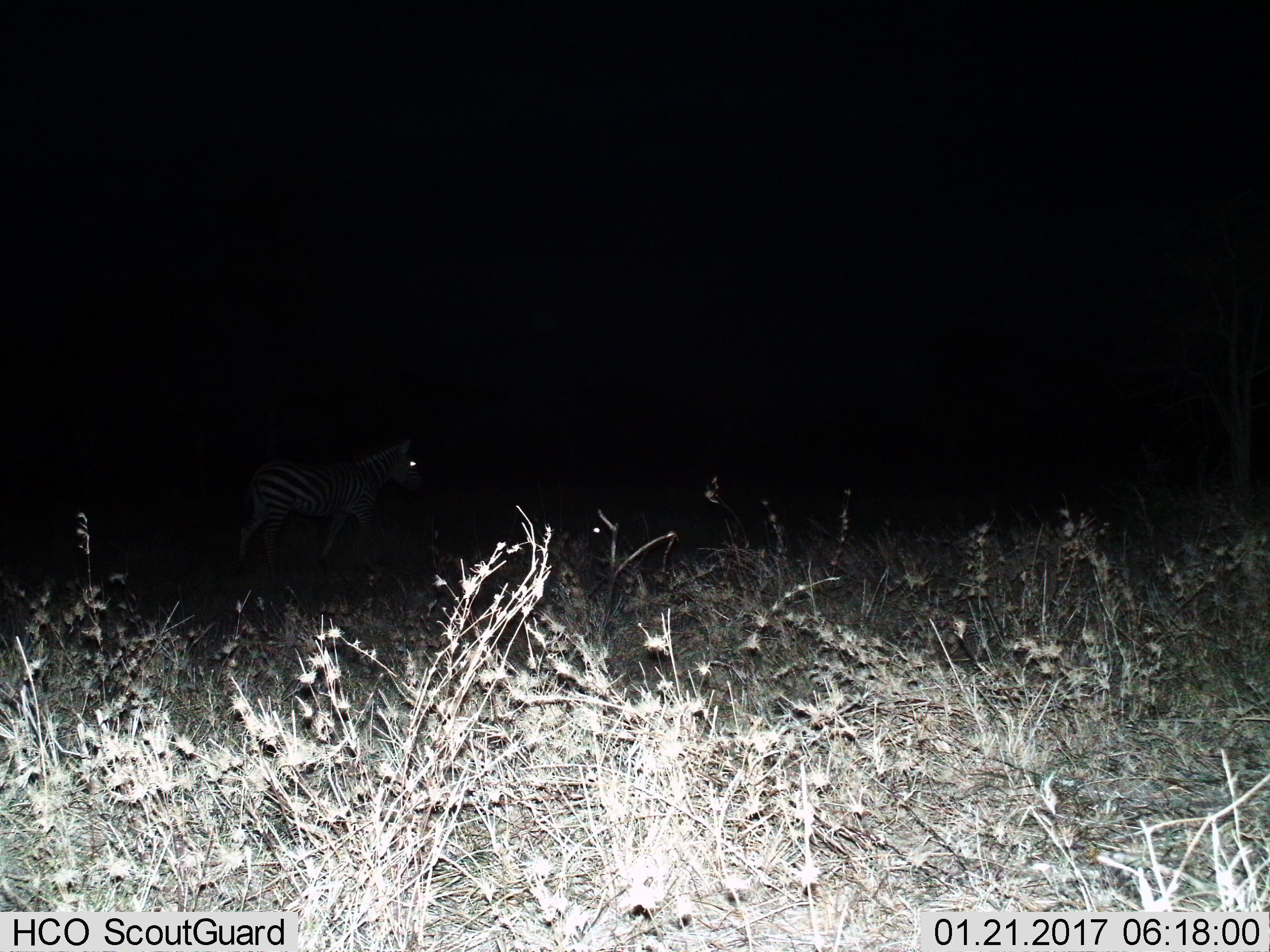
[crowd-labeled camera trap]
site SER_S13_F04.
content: unidentified animal